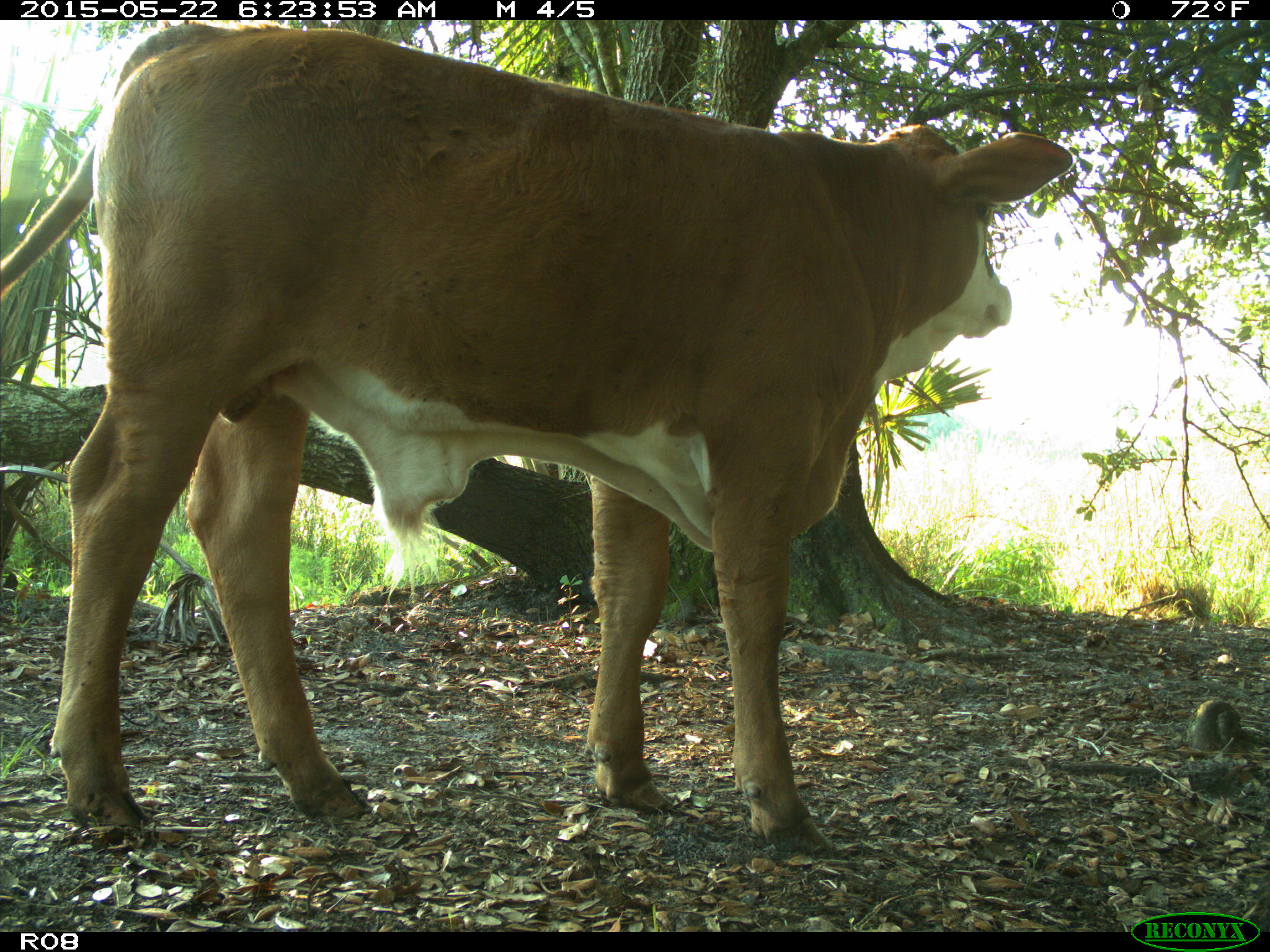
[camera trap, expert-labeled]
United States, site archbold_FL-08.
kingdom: Animalia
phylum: Chordata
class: Mammalia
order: Artiodactyla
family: Bovidae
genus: Bos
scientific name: Bos taurus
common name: domestic cow